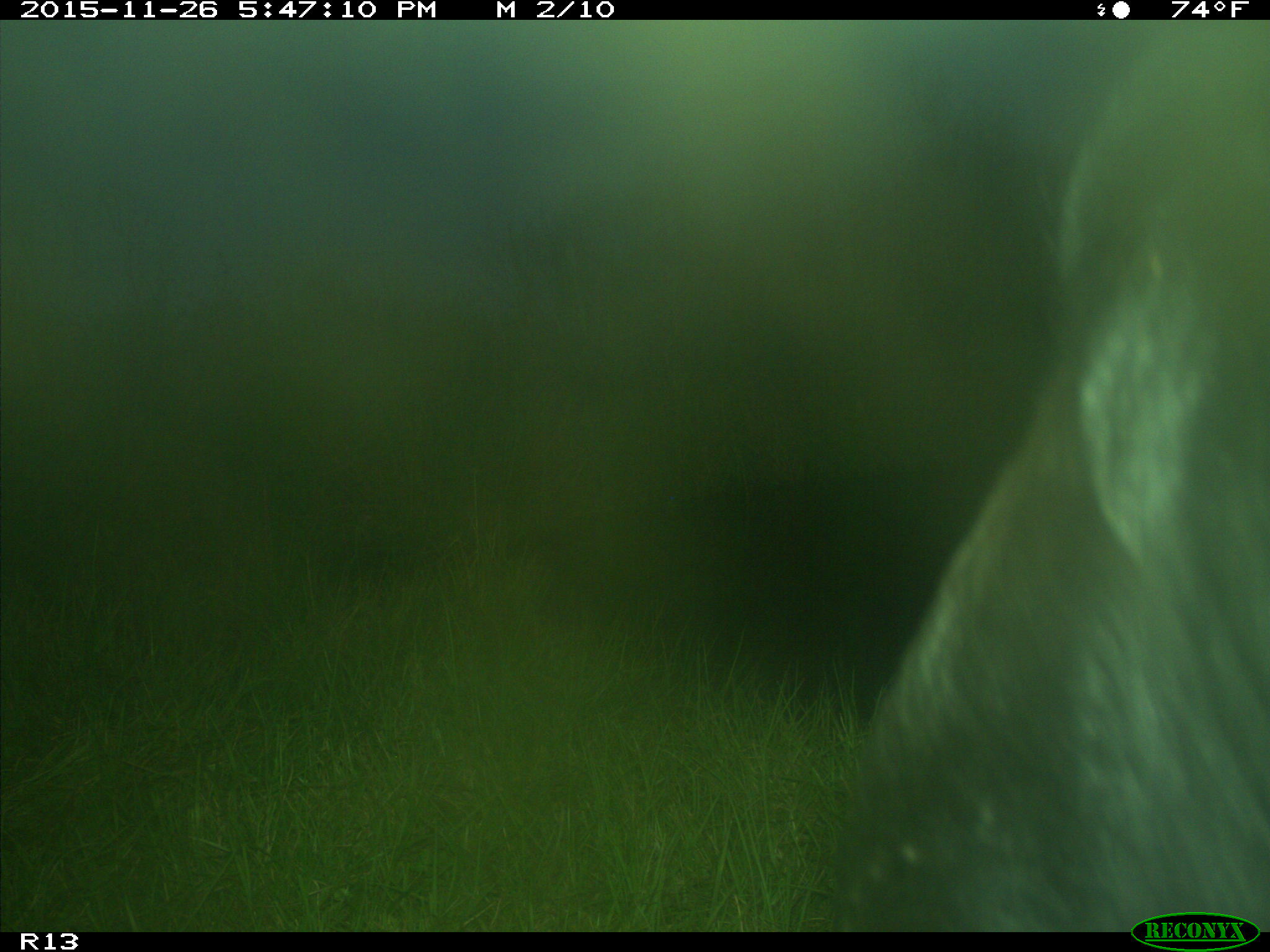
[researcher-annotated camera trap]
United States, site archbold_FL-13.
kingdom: Animalia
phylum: Chordata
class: Mammalia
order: Artiodactyla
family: Bovidae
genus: Bos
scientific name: Bos taurus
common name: domestic cow